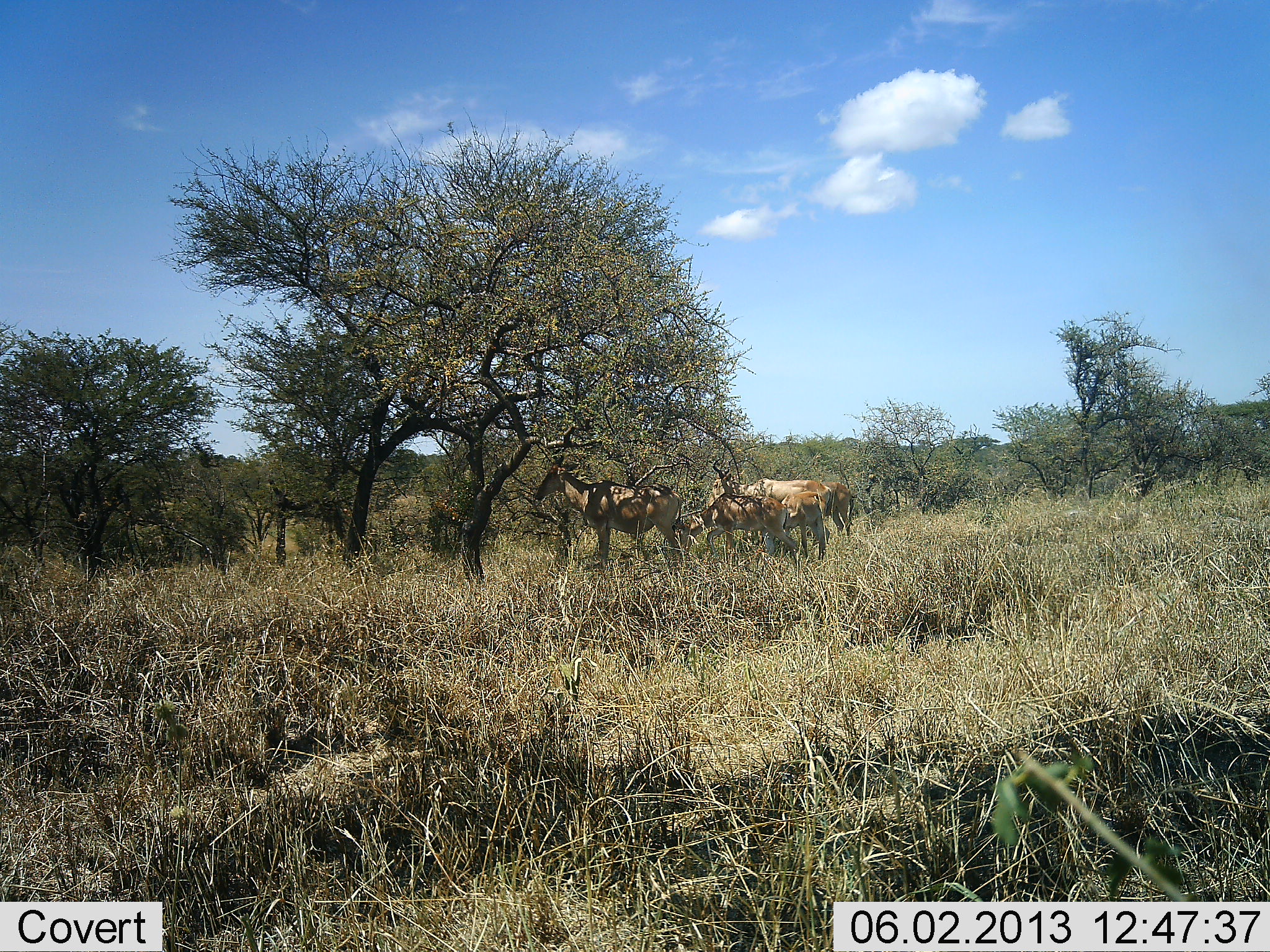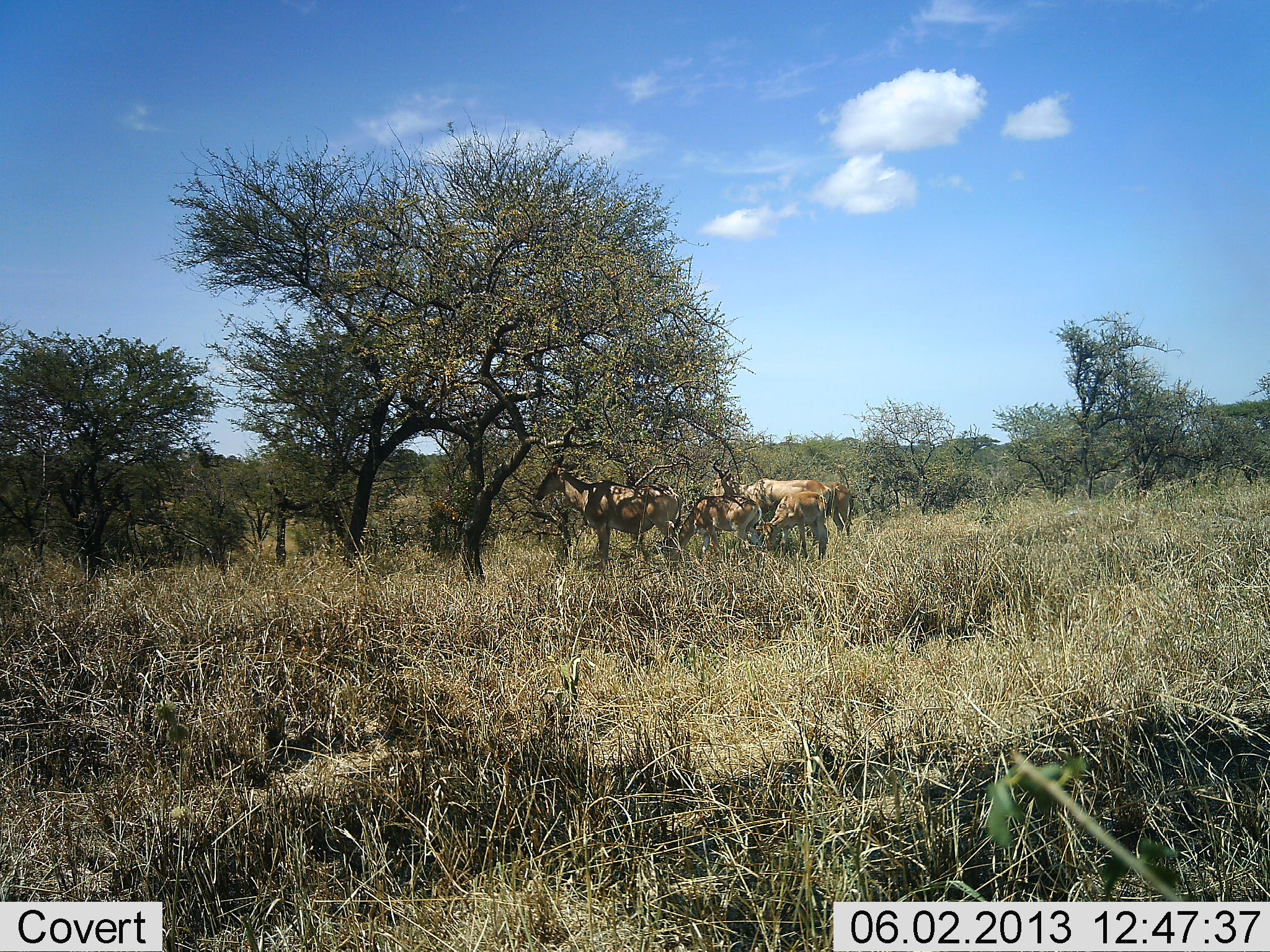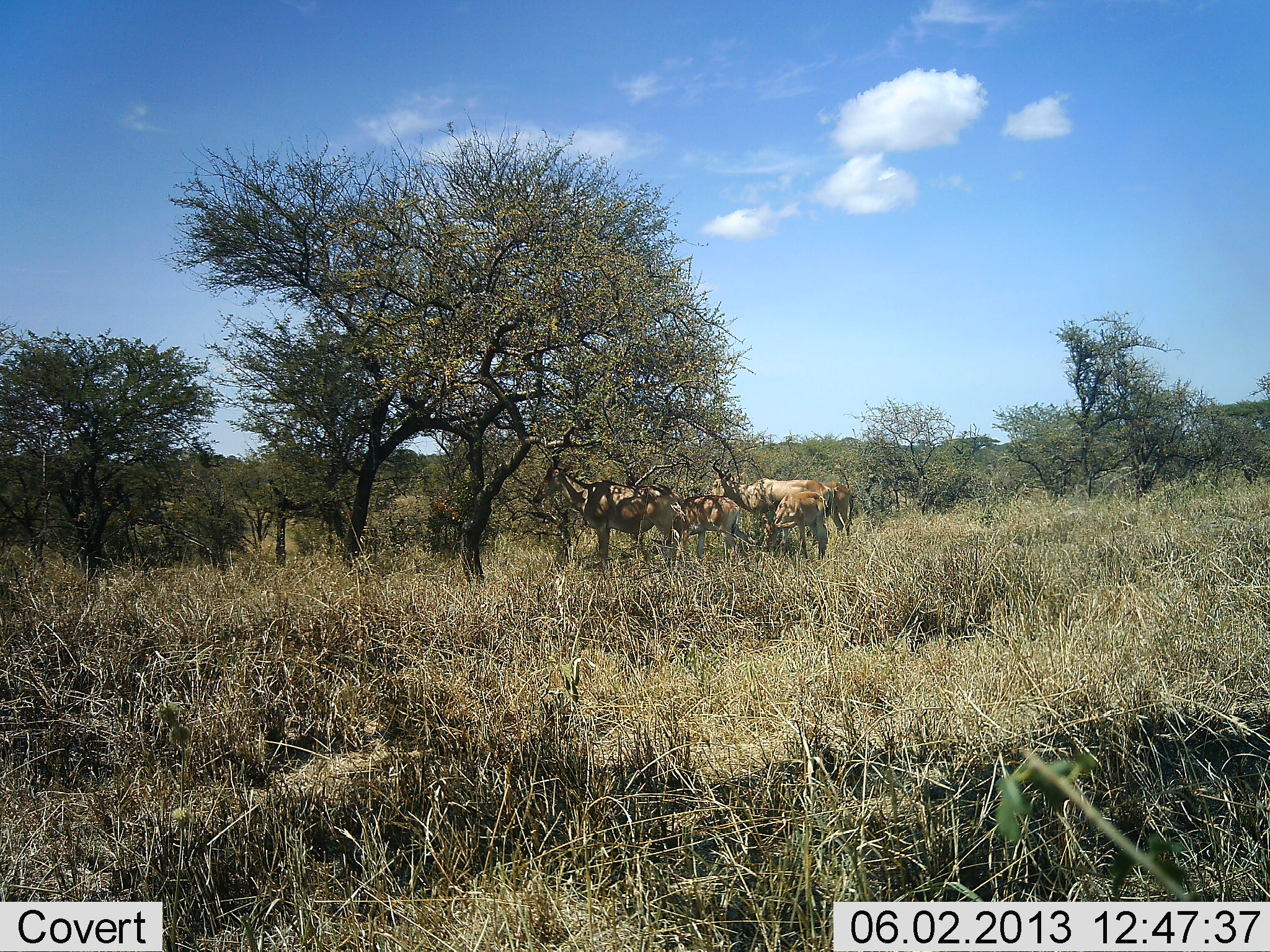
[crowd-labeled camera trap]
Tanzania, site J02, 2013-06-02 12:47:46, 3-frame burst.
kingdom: Animalia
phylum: Chordata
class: Mammalia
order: Artiodactyla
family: Bovidae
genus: Alcelaphus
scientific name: Alcelaphus buselaphus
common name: hartebeest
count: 5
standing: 60%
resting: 20%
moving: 10%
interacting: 0%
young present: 30%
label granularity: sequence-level